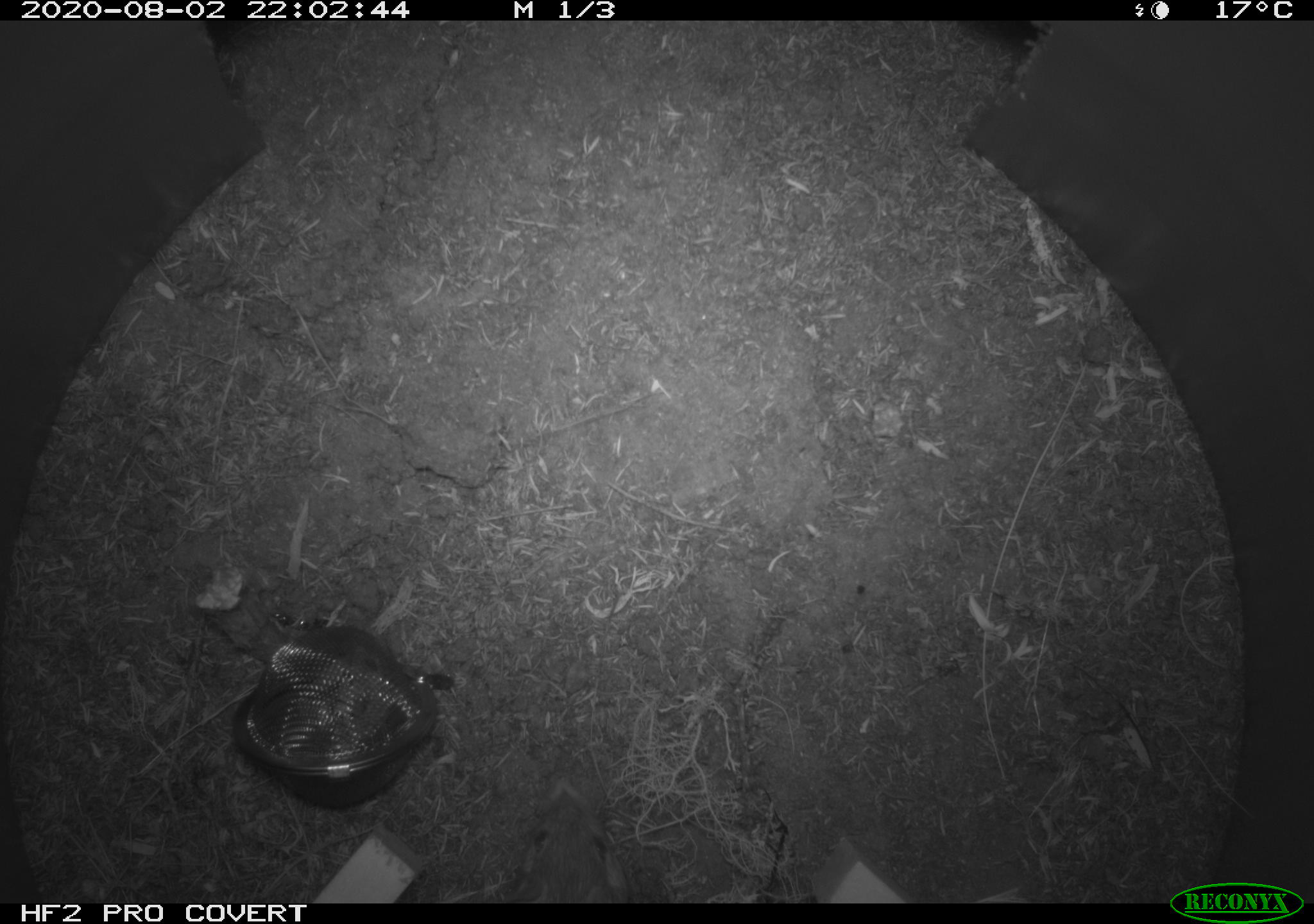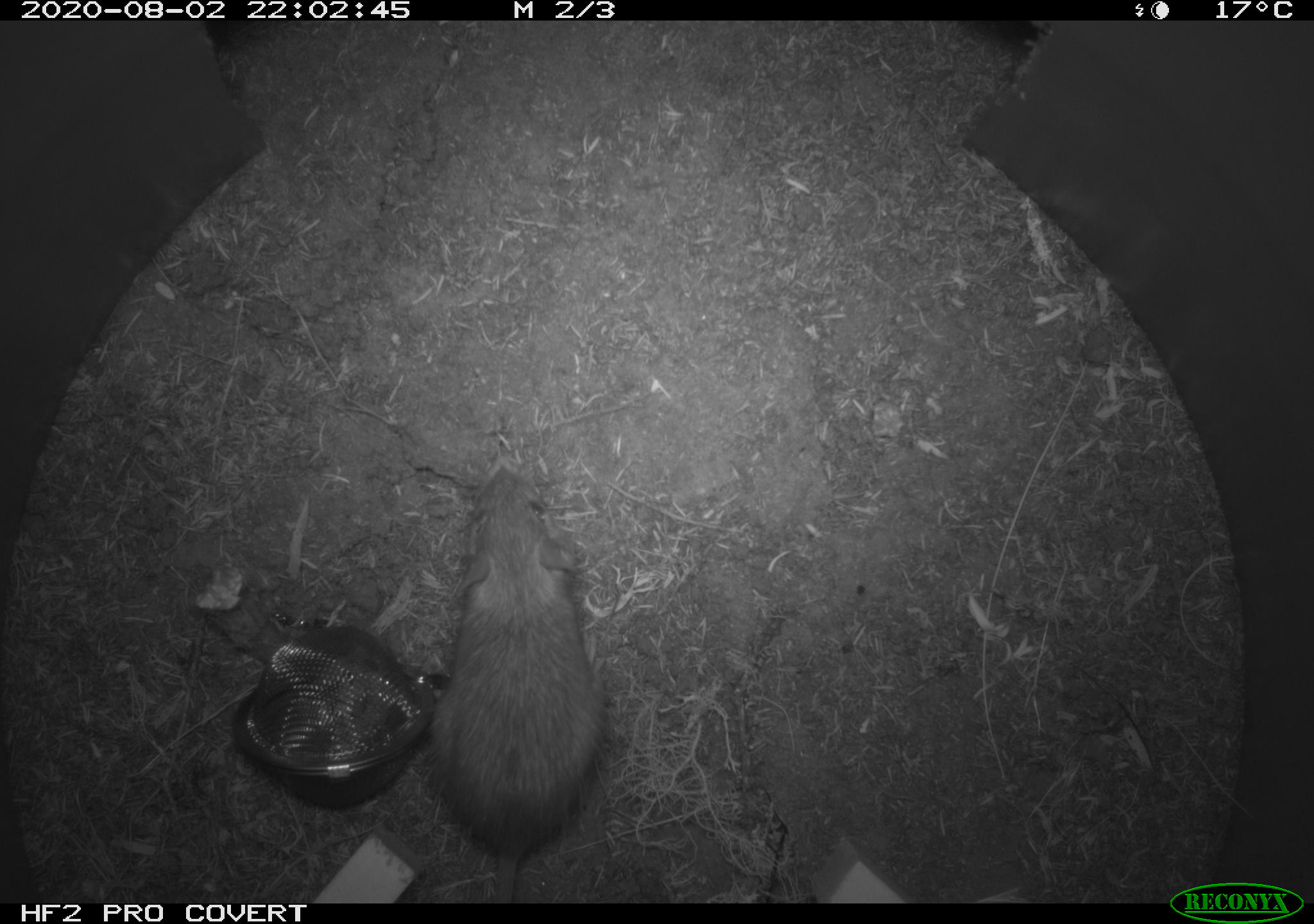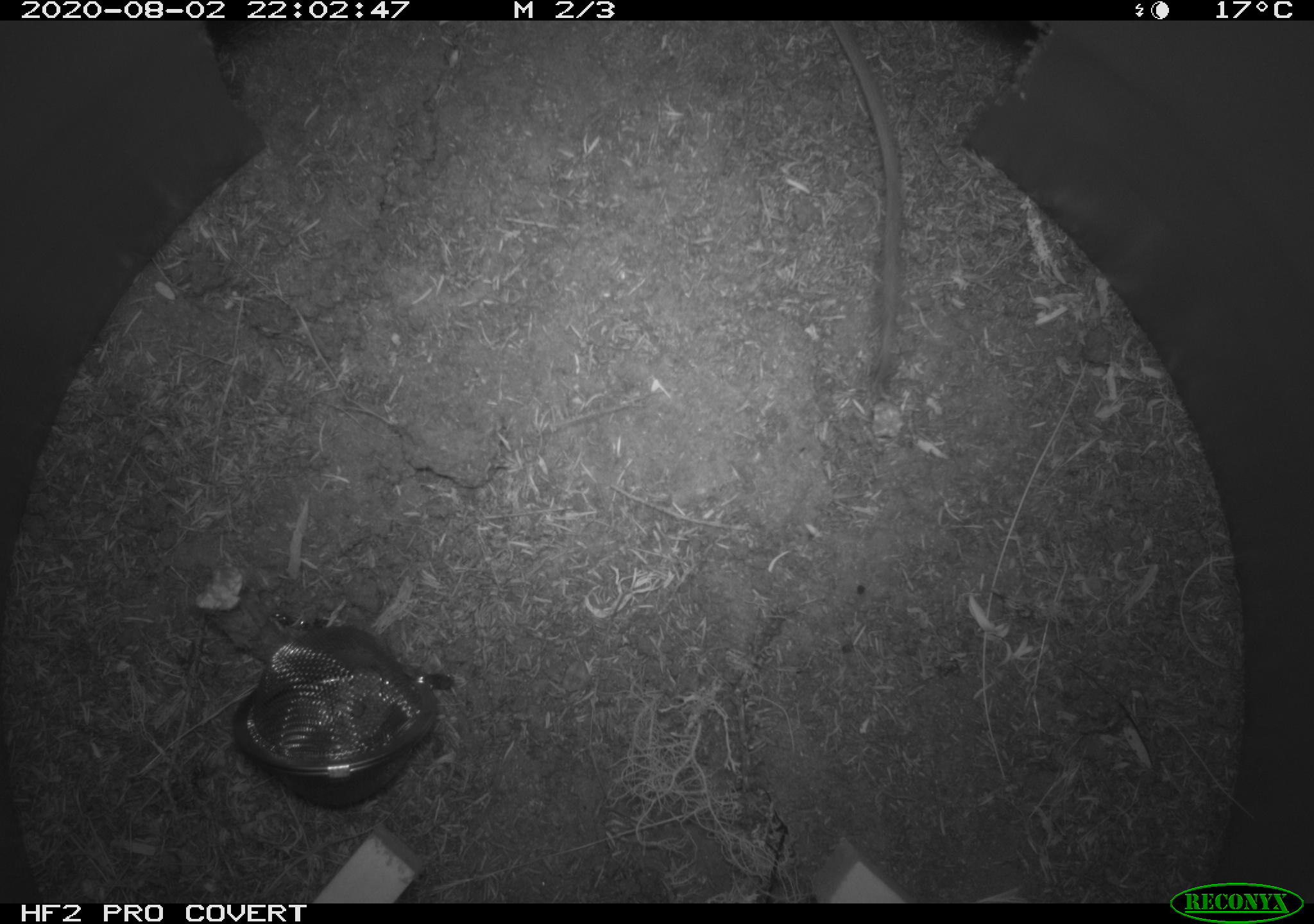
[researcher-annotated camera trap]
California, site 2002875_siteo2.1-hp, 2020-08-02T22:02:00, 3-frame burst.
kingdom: Animalia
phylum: Chordata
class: Mammalia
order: Rodentia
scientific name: Rodentia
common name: rodent